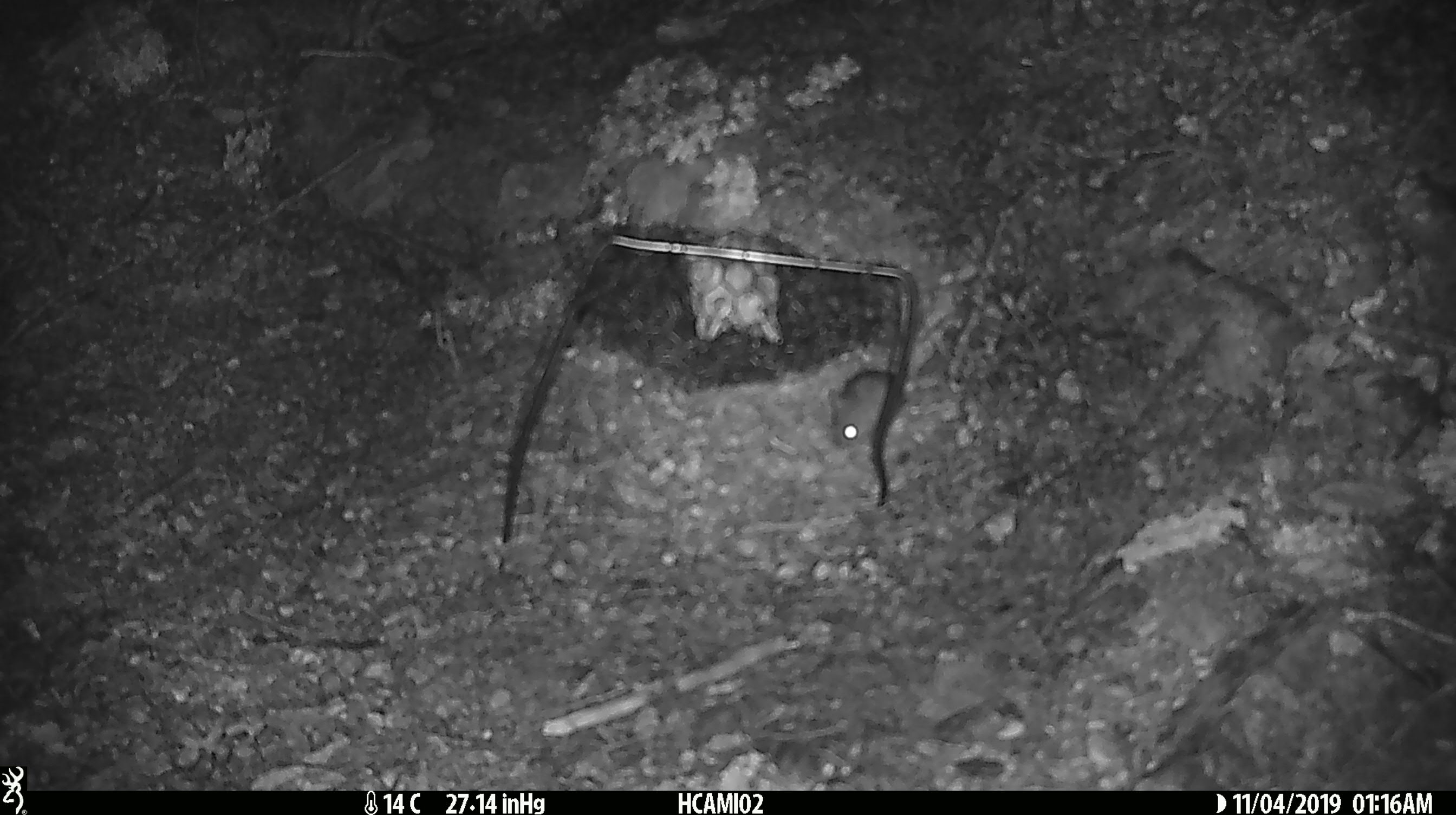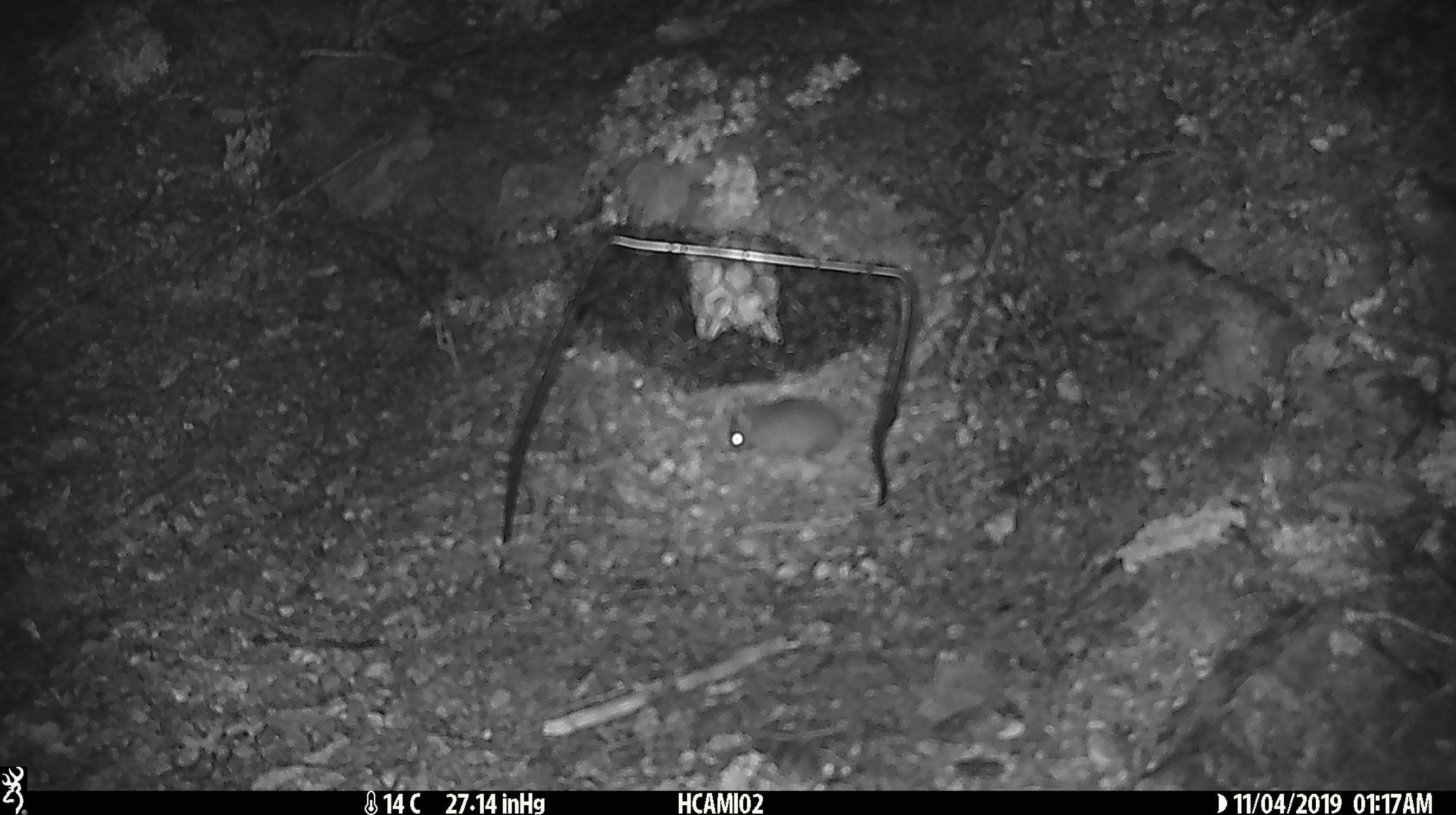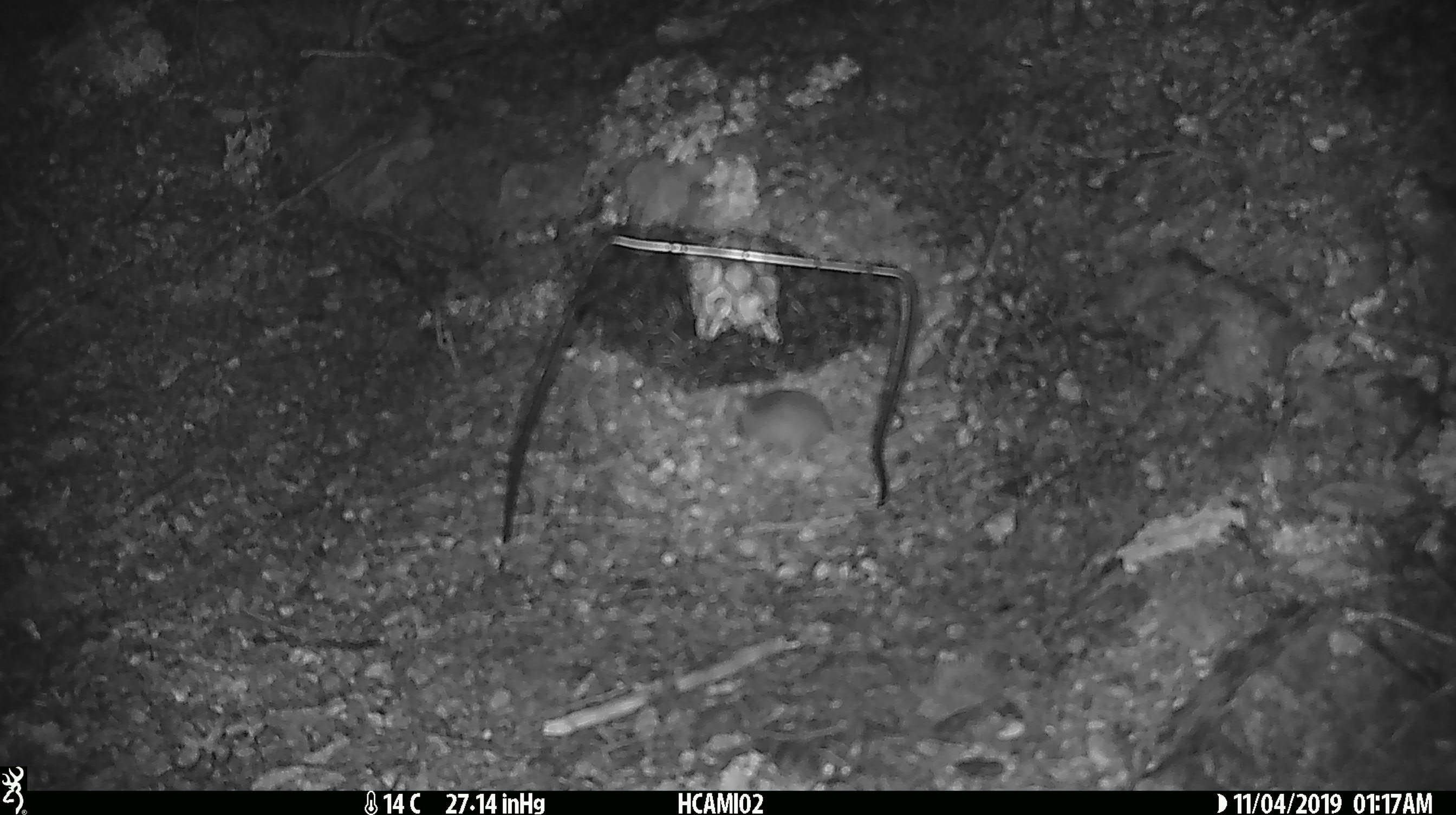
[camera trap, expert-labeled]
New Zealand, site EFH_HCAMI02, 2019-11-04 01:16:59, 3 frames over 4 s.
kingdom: Animalia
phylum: Chordata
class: Mammalia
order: Rodentia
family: Muridae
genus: Mus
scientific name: Mus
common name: mouse